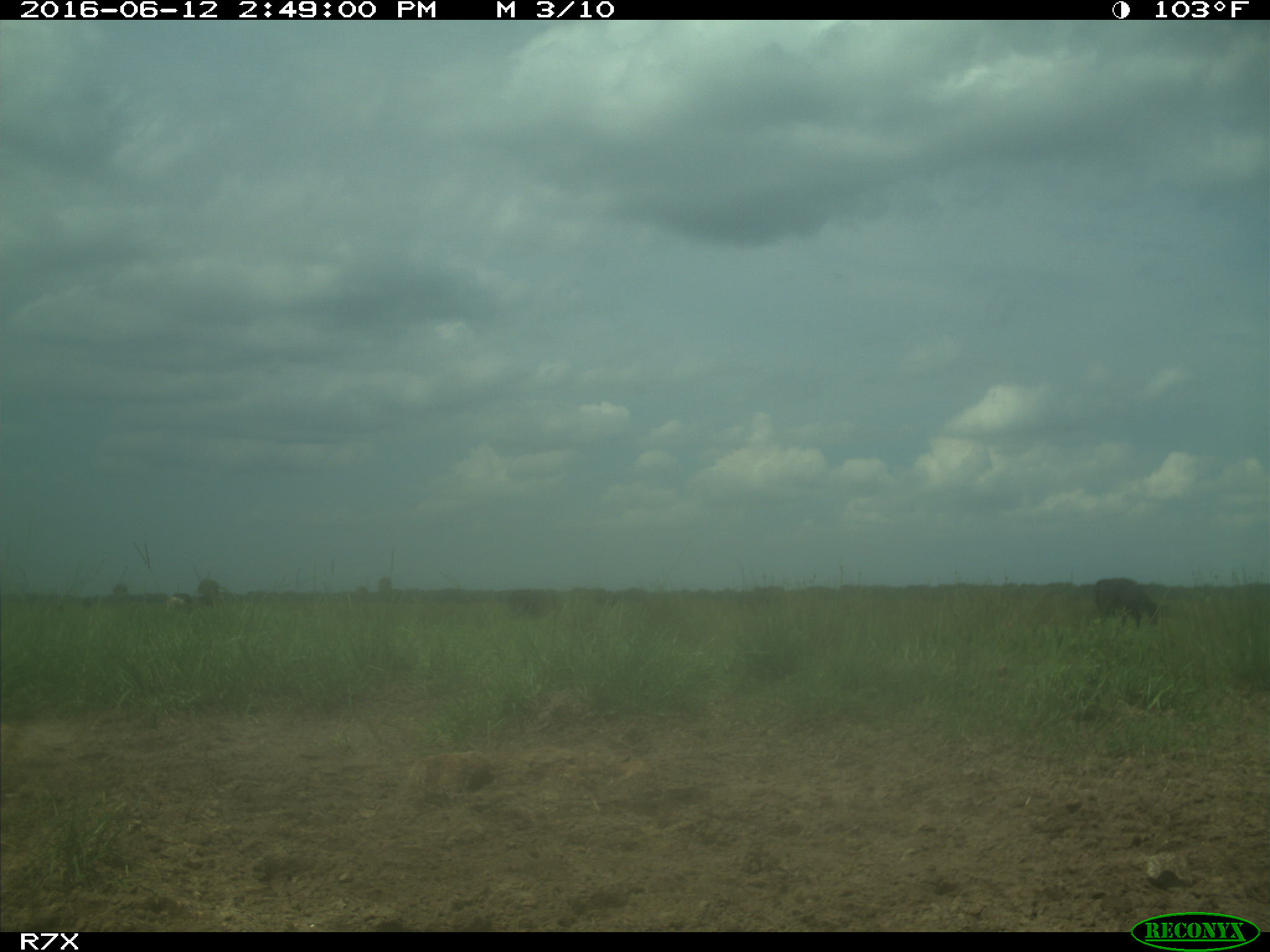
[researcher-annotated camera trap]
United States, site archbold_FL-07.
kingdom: Animalia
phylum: Chordata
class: Mammalia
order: Artiodactyla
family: Bovidae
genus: Bos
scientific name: Bos taurus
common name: domestic cow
Bos taurus (domestic cow).